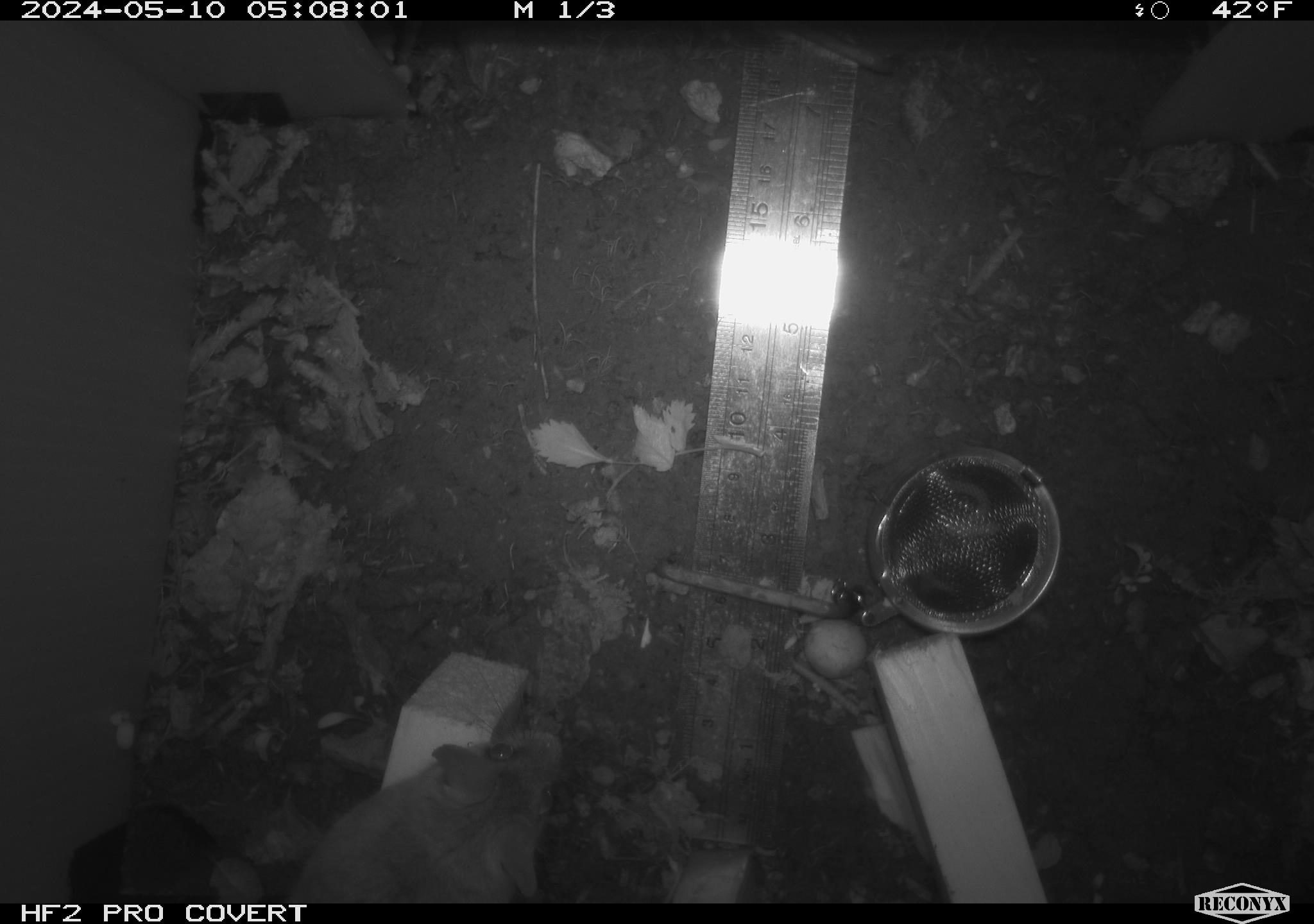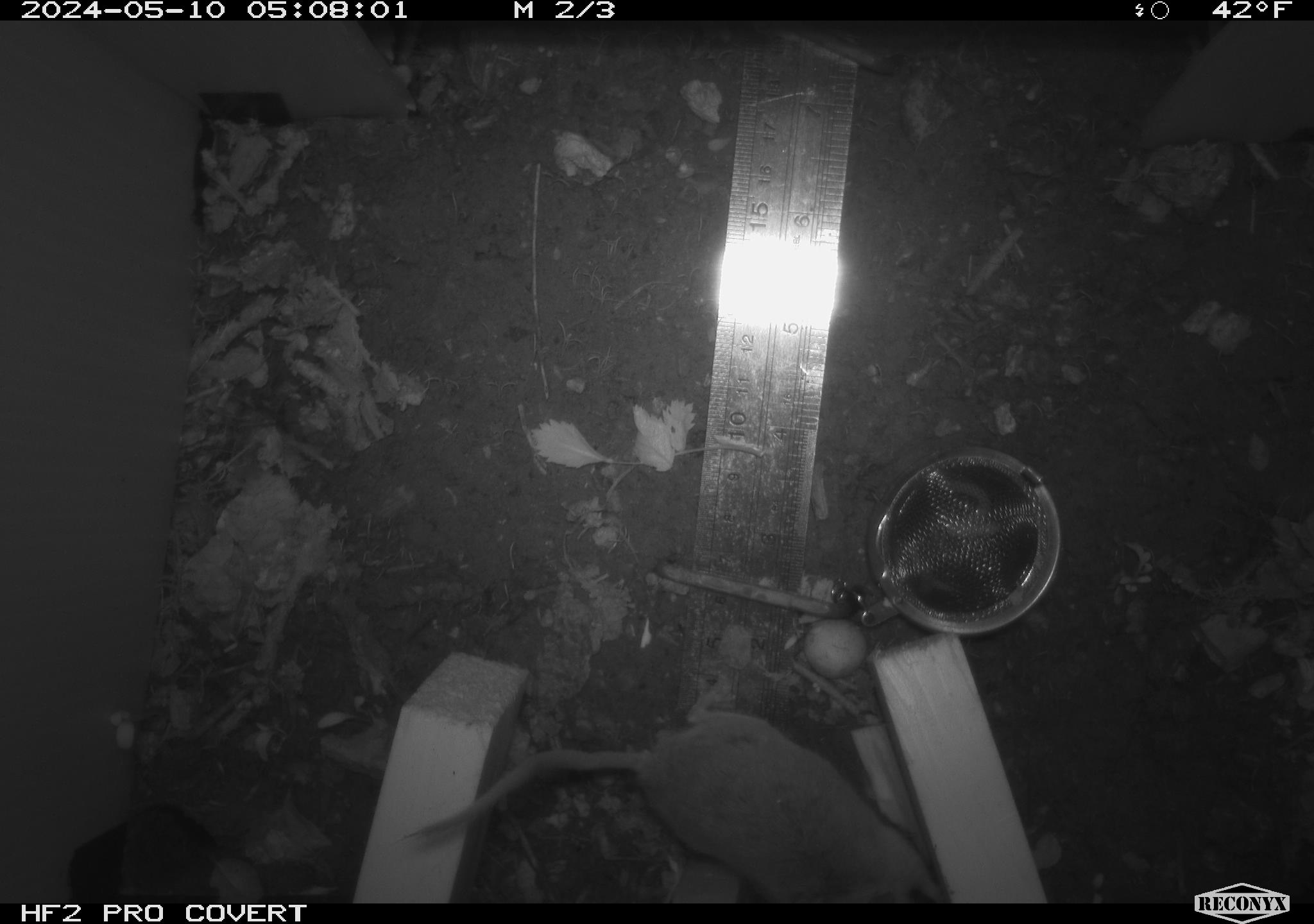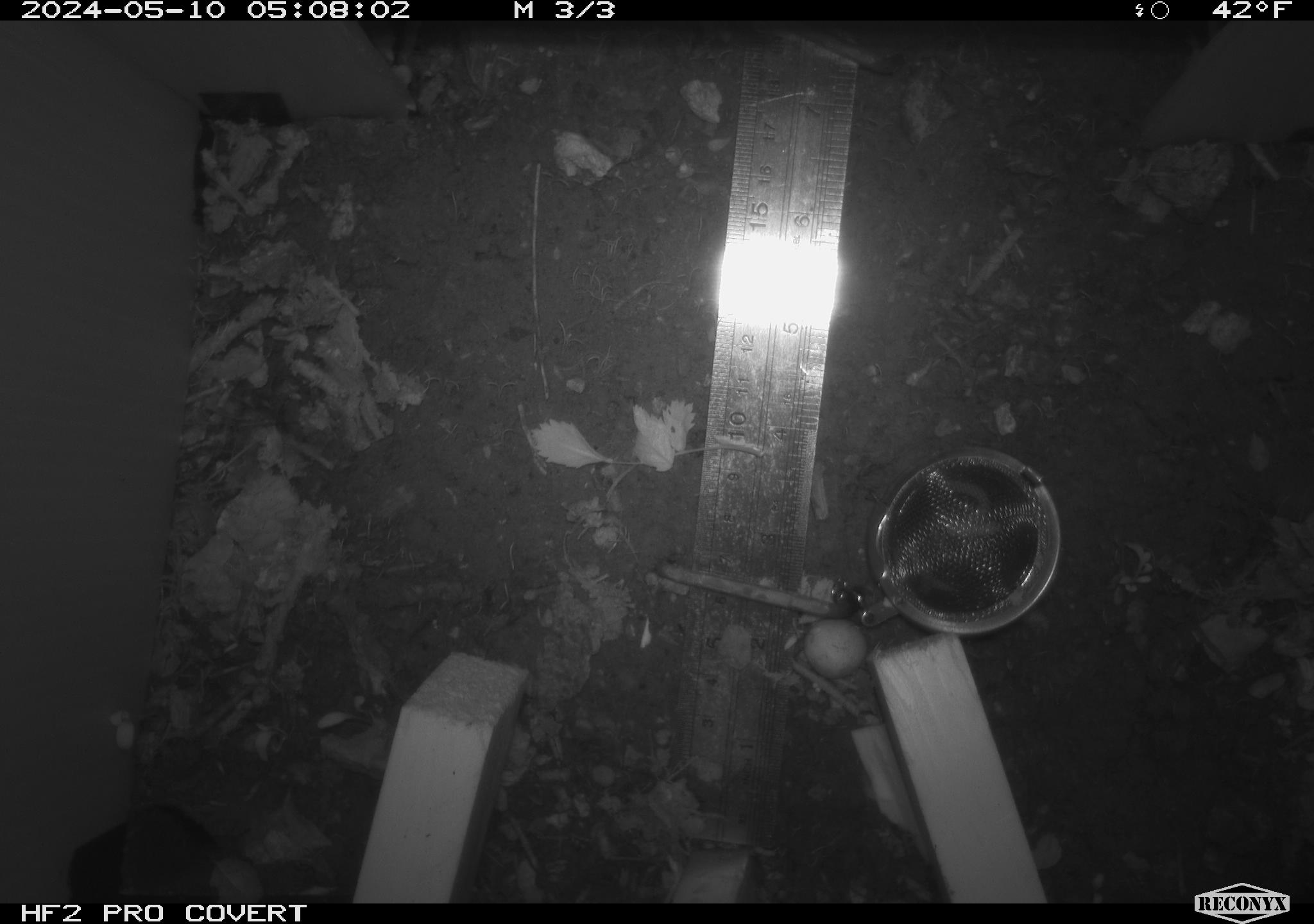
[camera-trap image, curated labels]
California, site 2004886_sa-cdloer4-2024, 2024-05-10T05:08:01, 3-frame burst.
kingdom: Animalia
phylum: Chordata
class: Mammalia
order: Rodentia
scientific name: Rodentia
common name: woodrat or rat or mouse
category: woodrat or rat or mouse species